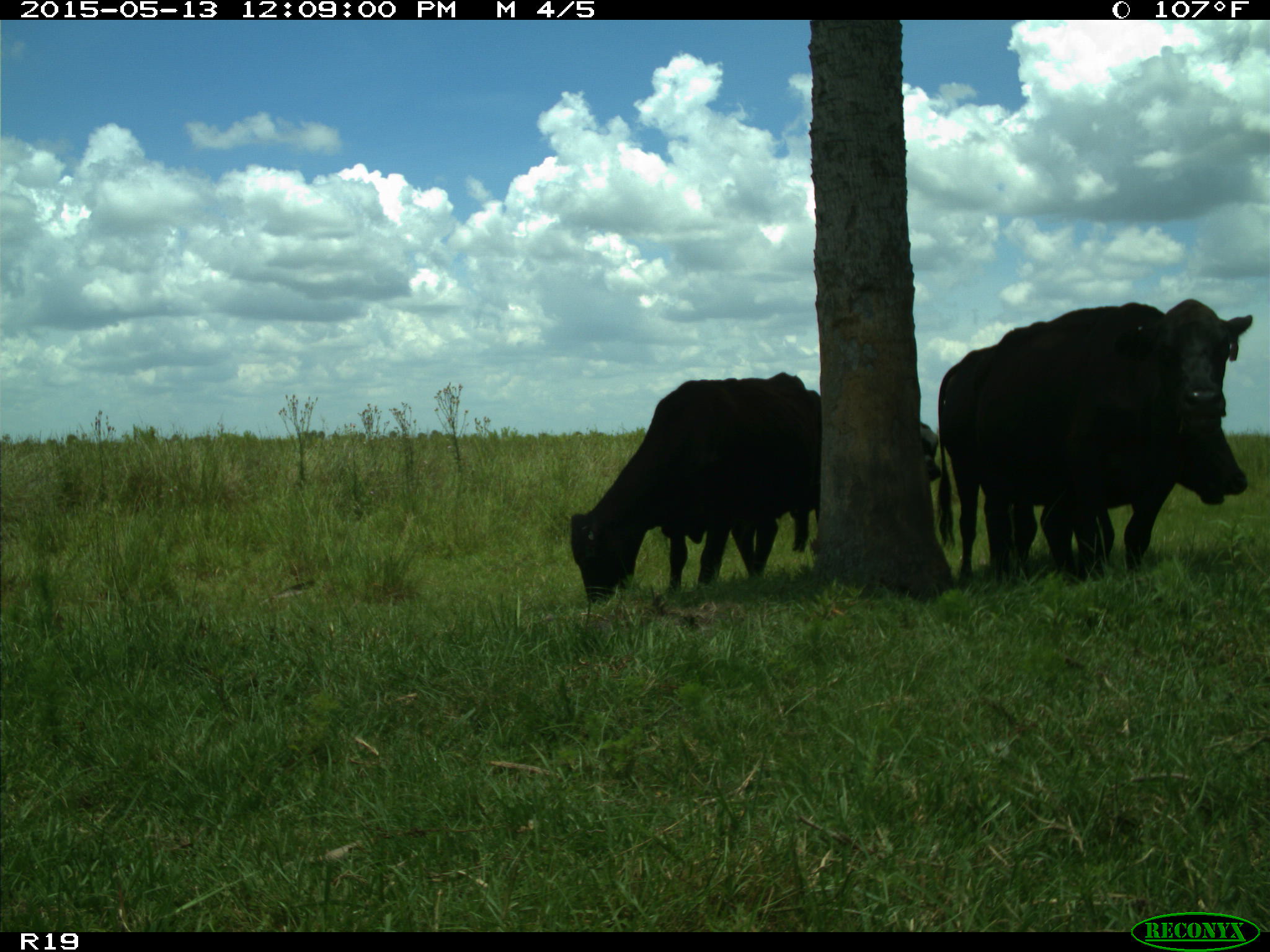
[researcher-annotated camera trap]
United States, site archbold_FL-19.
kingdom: Animalia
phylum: Chordata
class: Mammalia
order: Artiodactyla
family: Bovidae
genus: Bos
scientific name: Bos taurus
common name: domestic cow